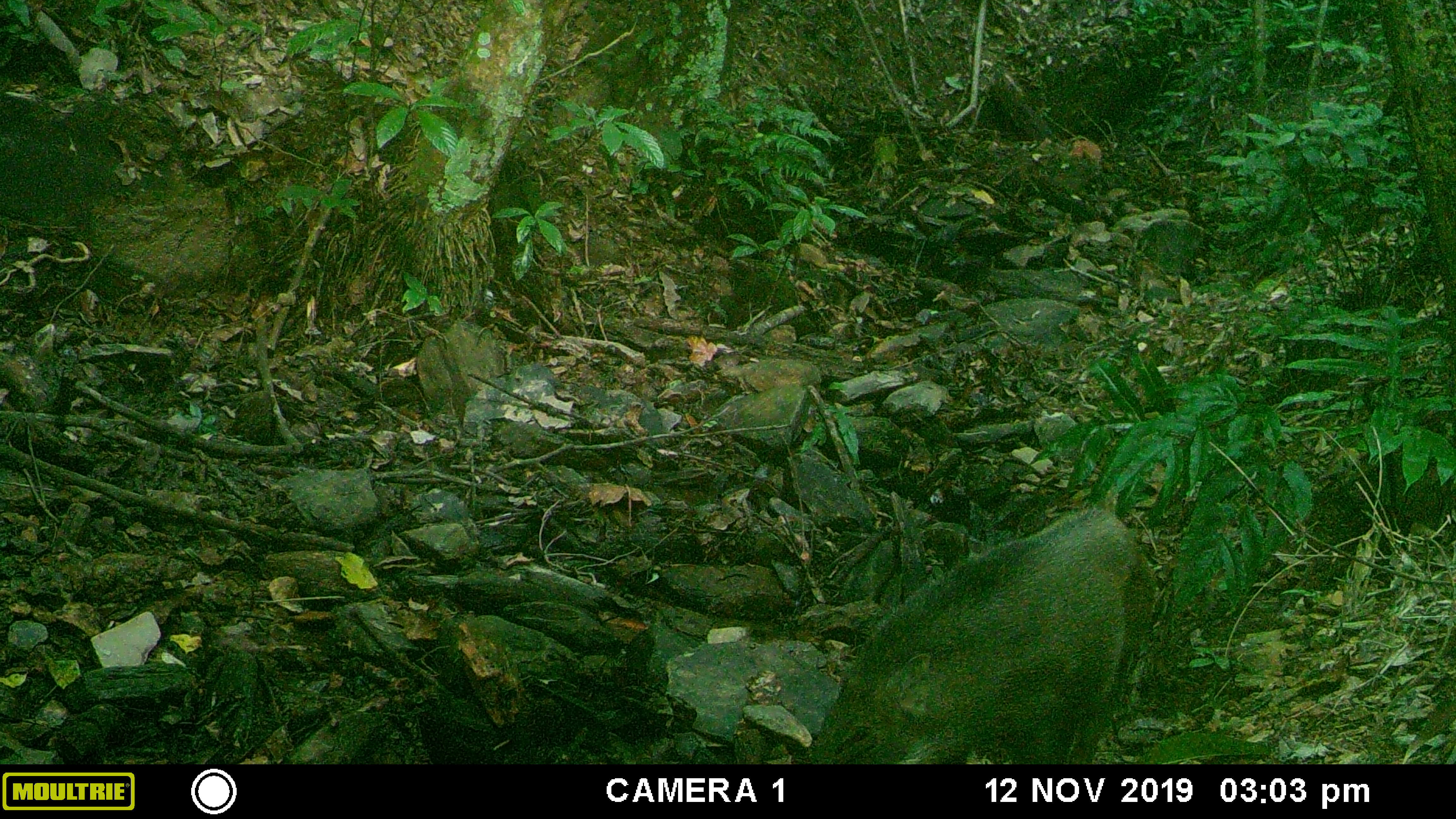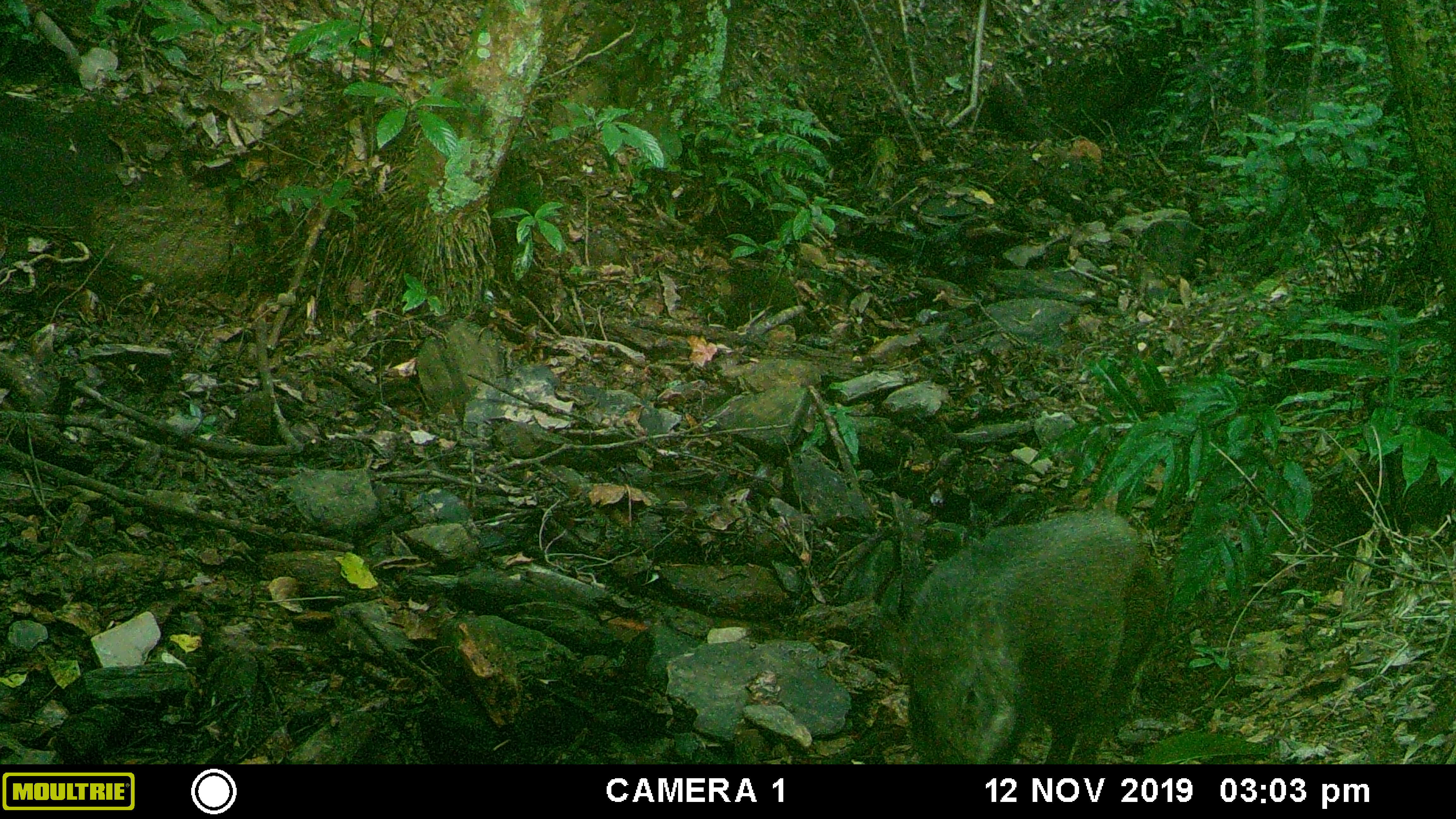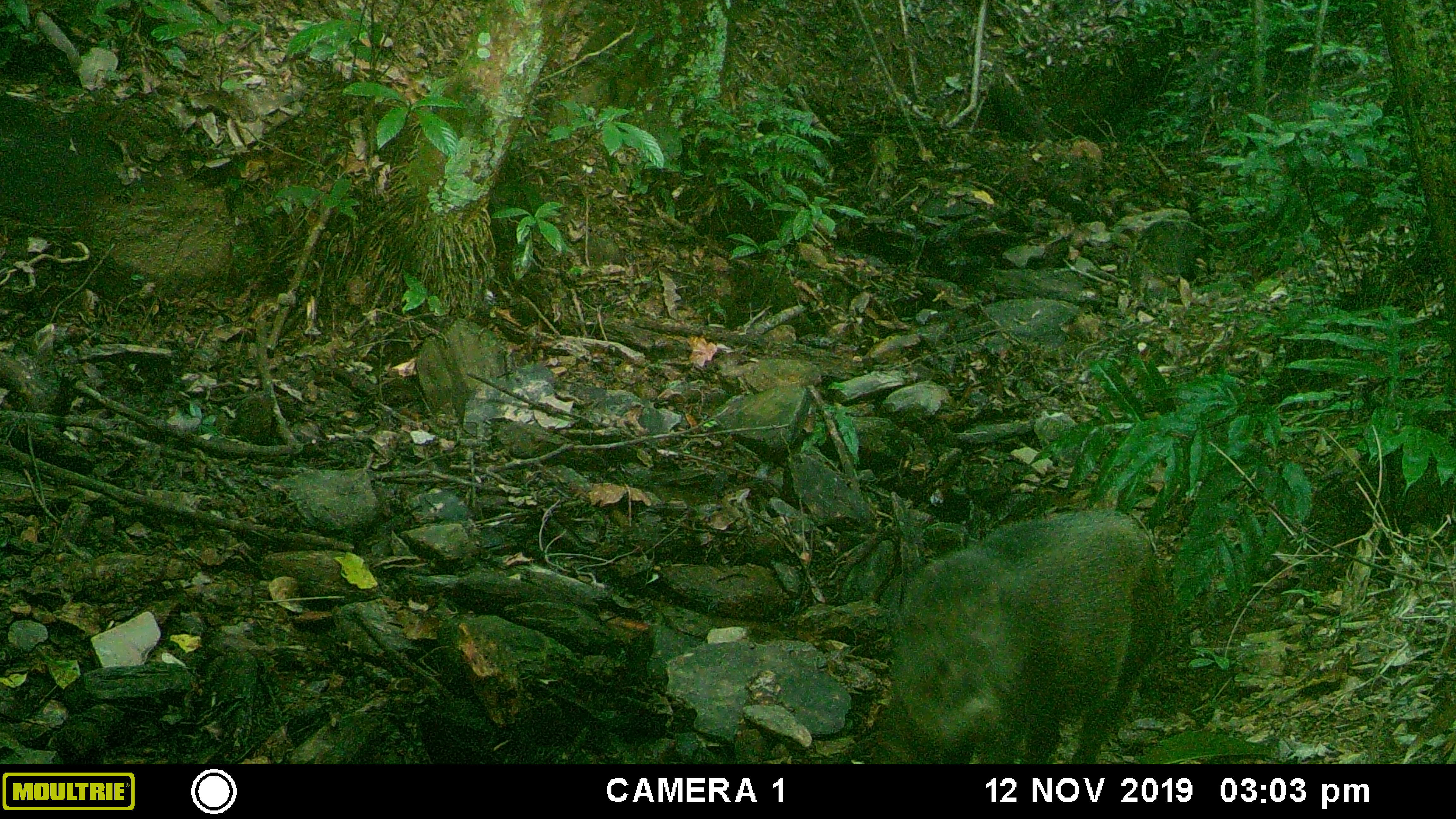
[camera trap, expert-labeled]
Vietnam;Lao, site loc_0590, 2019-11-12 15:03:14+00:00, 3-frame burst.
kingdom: Animalia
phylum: Chordata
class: Mammalia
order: Artiodactyla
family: Suidae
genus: Sus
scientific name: Sus scrofa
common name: eurasian wild pig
Eurasian wild pig (Sus scrofa). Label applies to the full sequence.